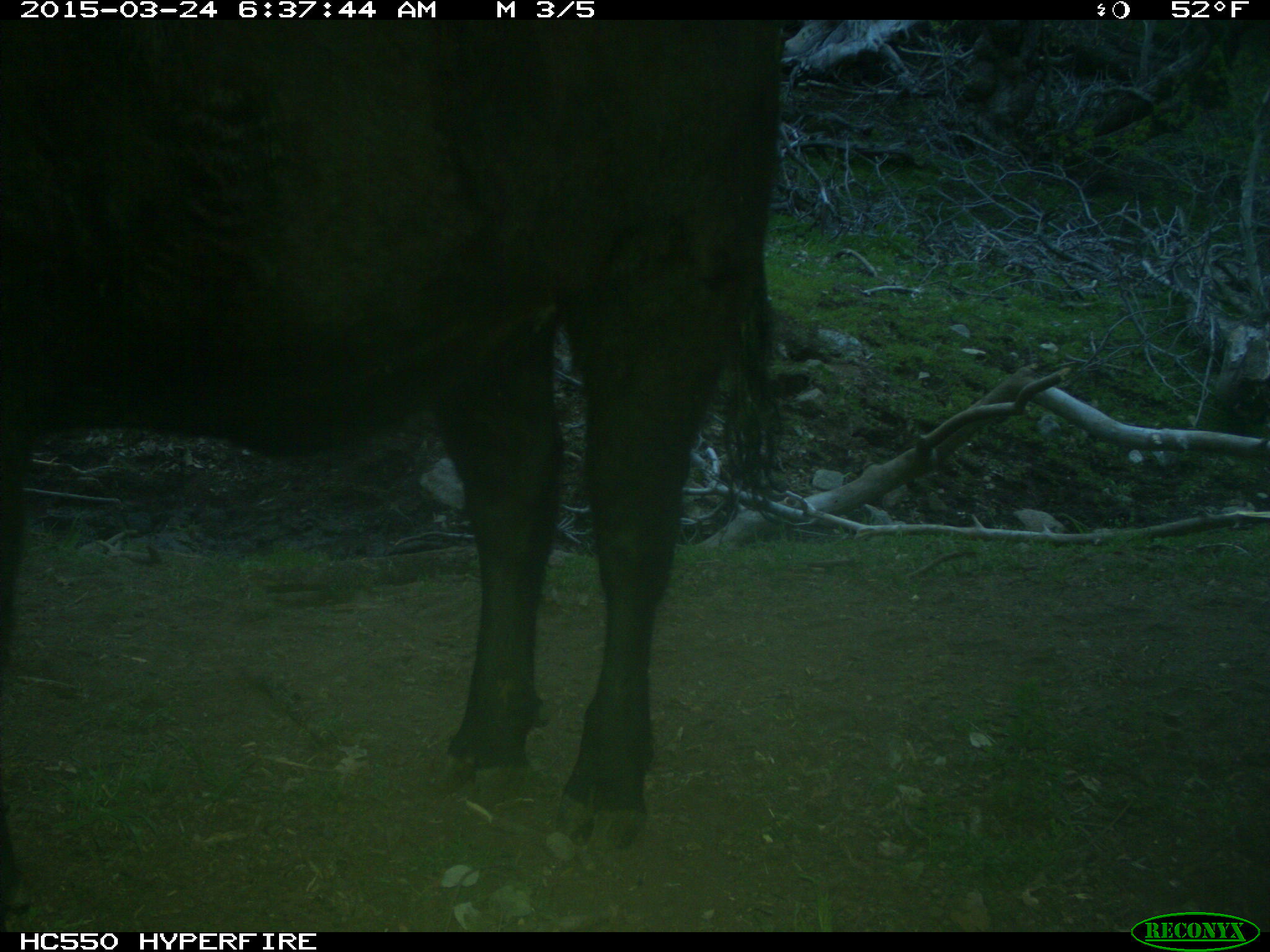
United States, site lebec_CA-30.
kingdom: Animalia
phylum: Chordata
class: Mammalia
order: Artiodactyla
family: Bovidae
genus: Bos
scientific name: Bos taurus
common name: domestic cow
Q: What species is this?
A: Bos taurus (domestic cow).